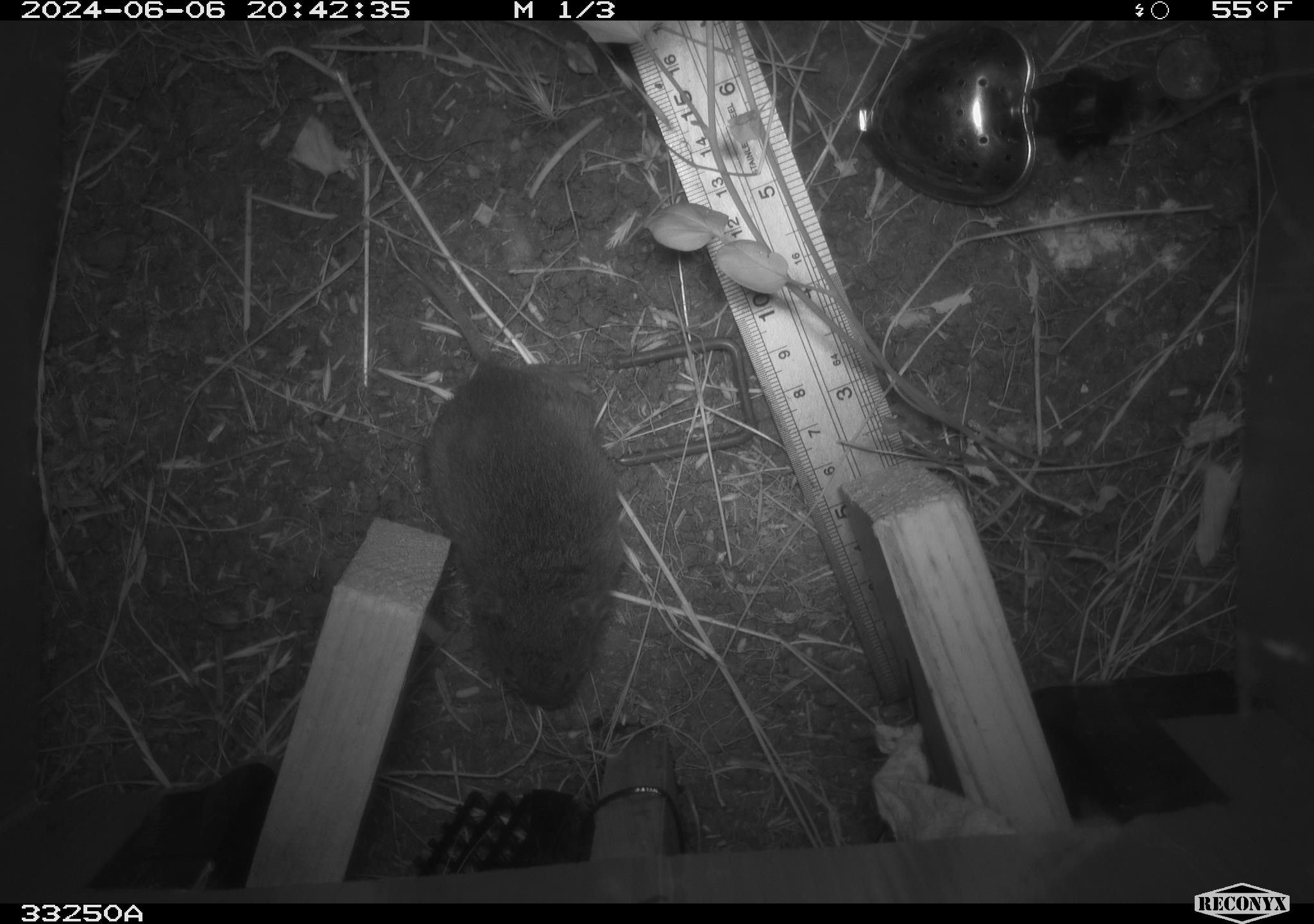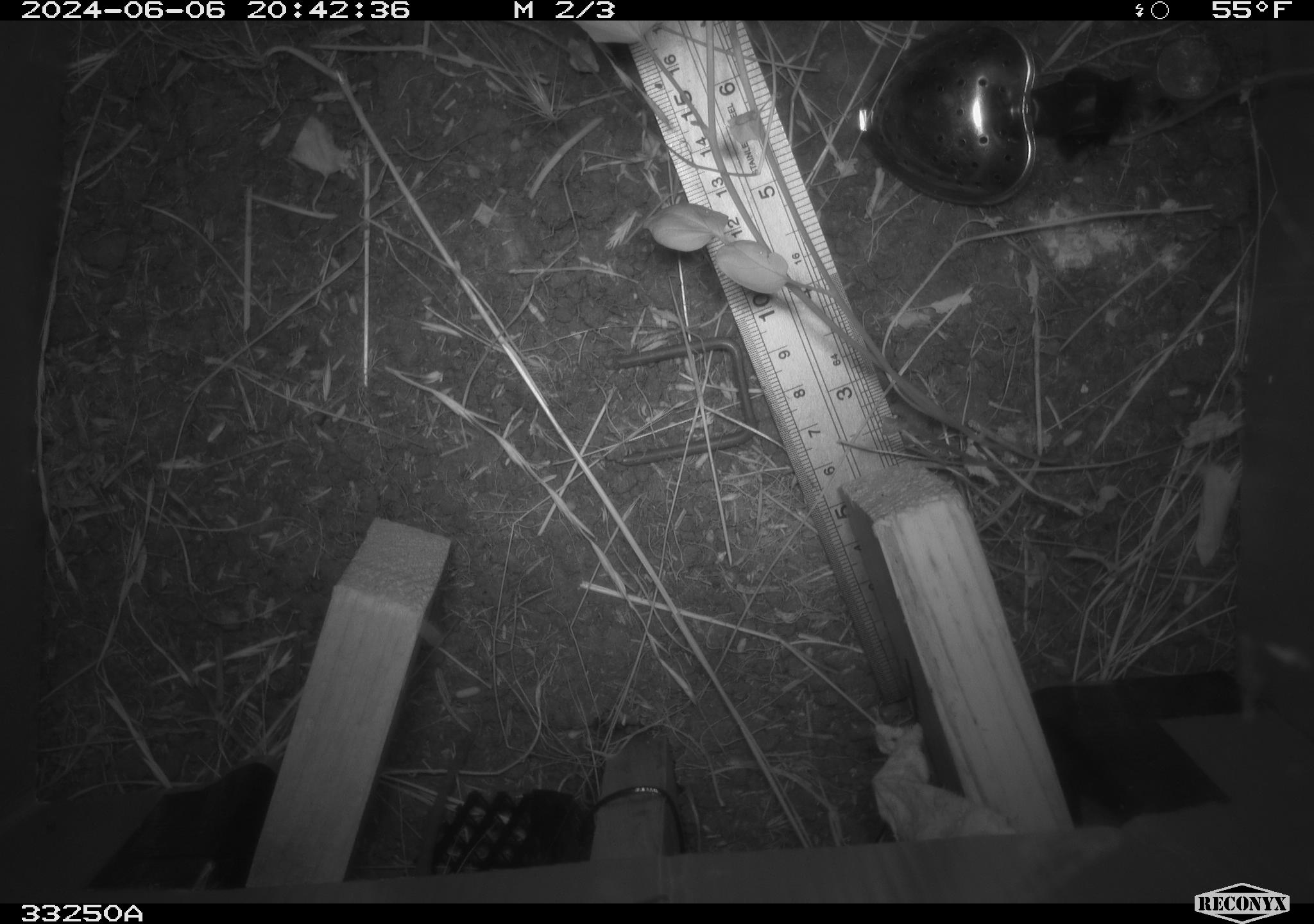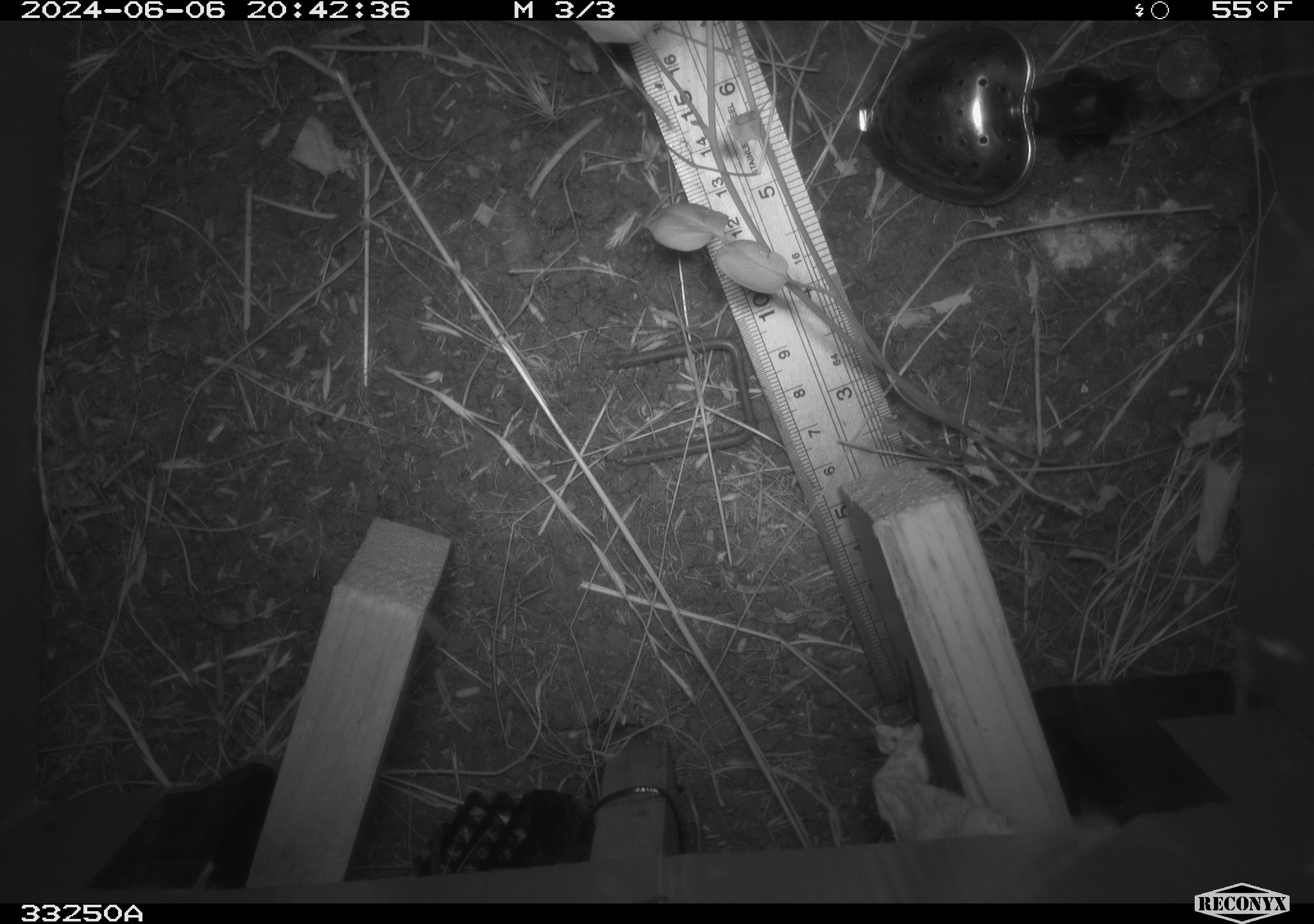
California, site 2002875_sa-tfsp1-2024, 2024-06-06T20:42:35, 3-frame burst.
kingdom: Animalia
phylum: Chordata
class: Mammalia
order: Rodentia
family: Cricetidae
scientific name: Arvicolinae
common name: voles, lemmings, and muskrats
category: arvicolinae subfamily